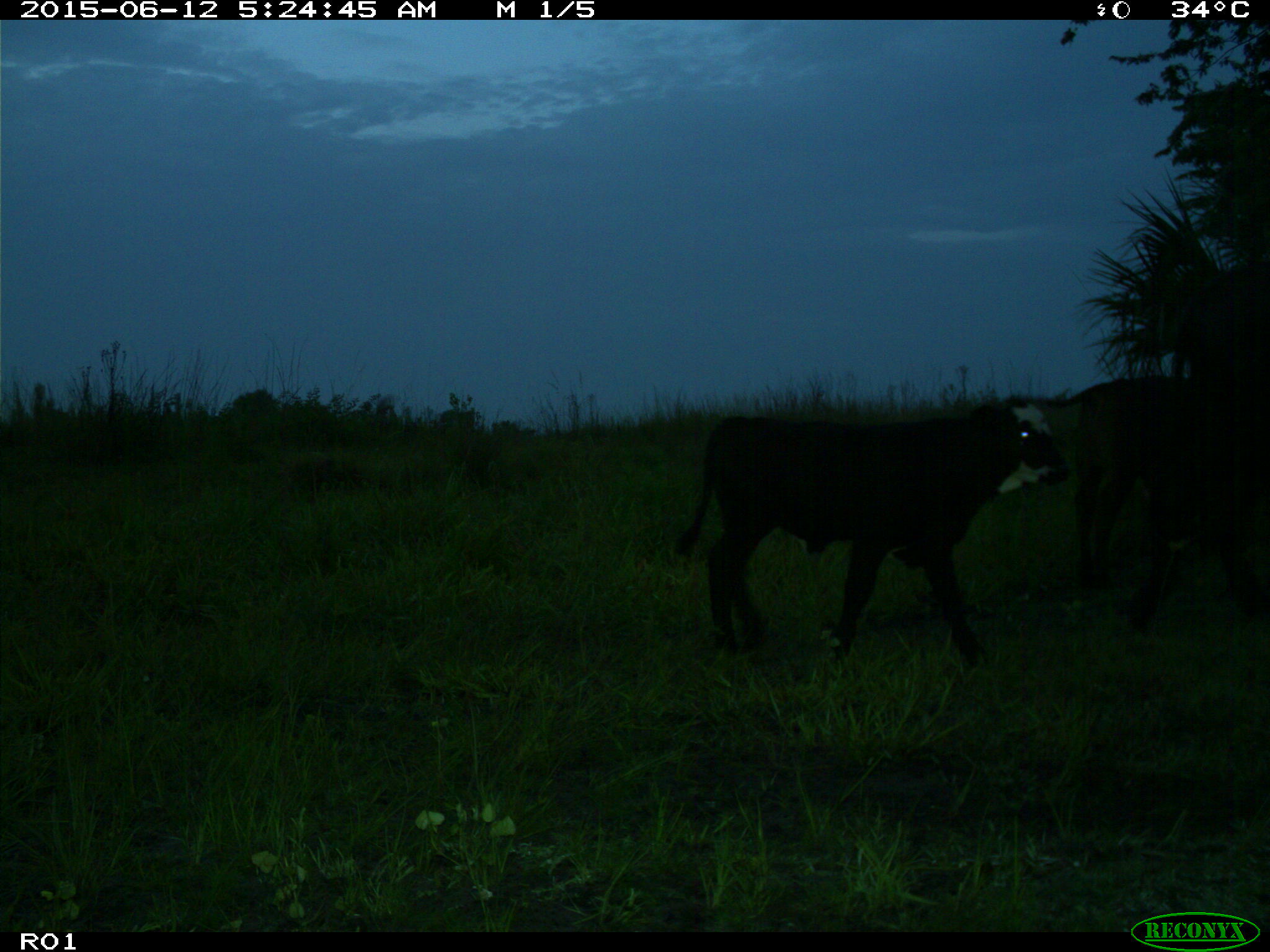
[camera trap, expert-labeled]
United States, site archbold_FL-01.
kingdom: Animalia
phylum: Chordata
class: Mammalia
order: Artiodactyla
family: Bovidae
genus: Bos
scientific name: Bos taurus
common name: domestic cow